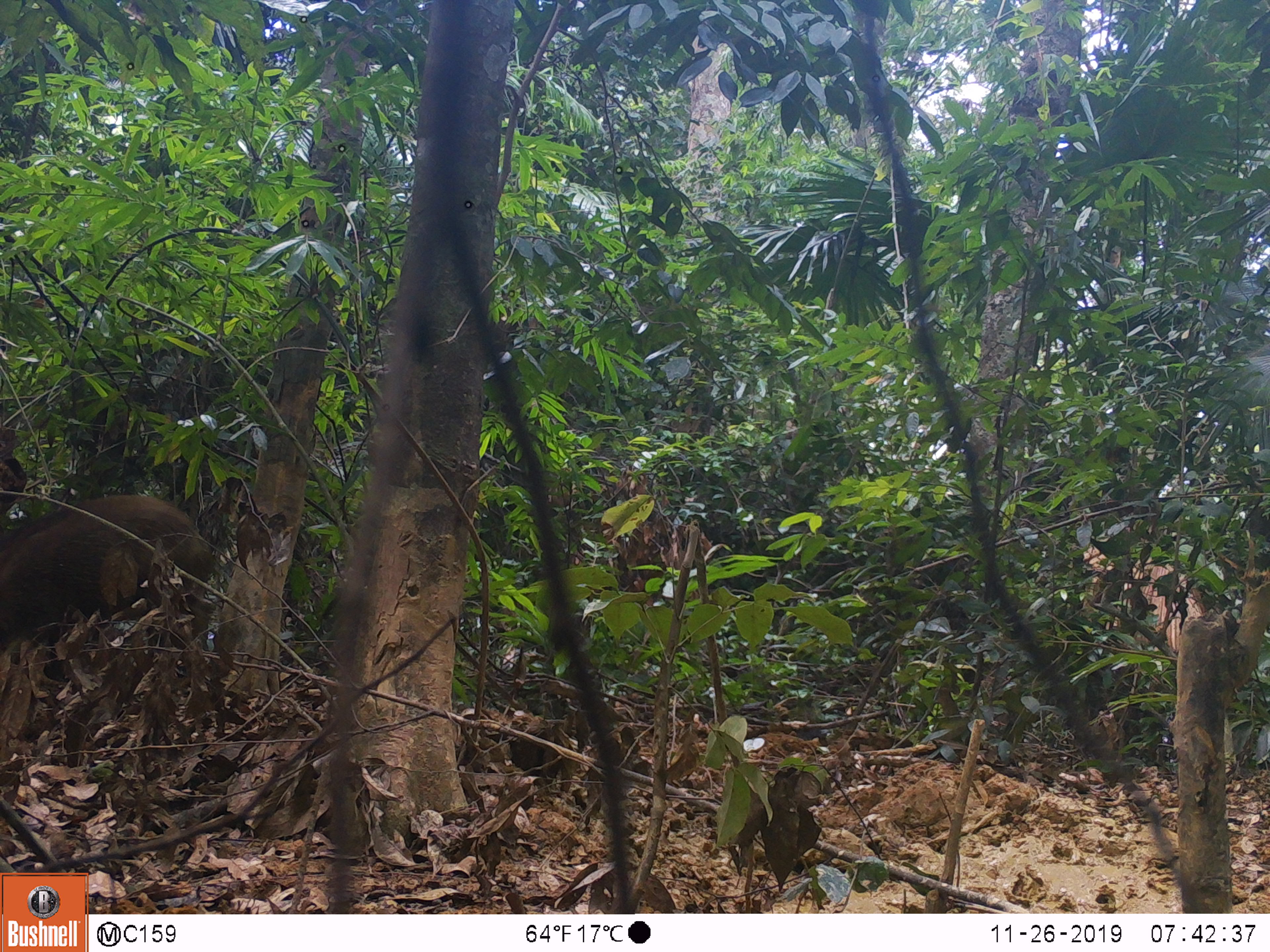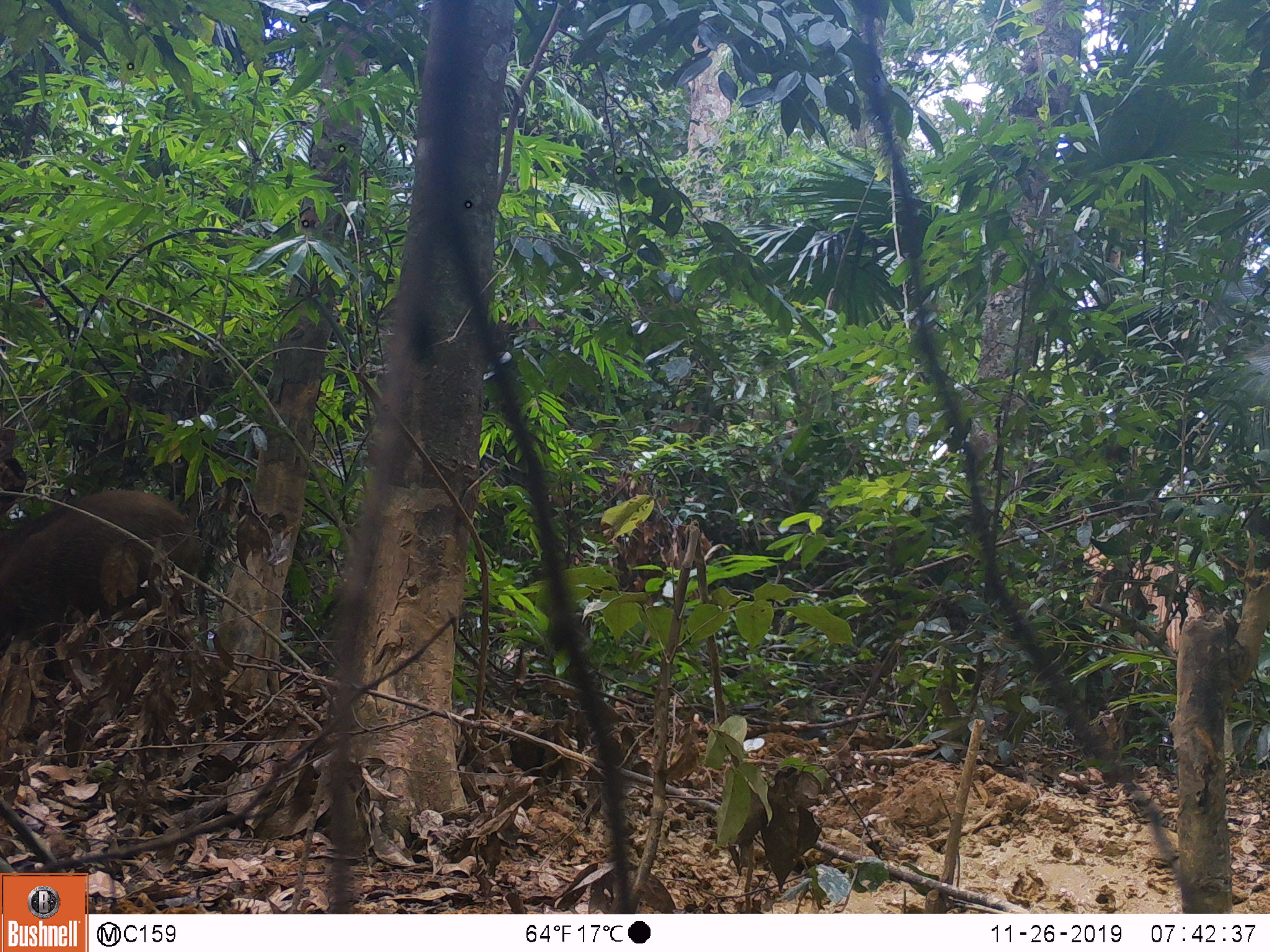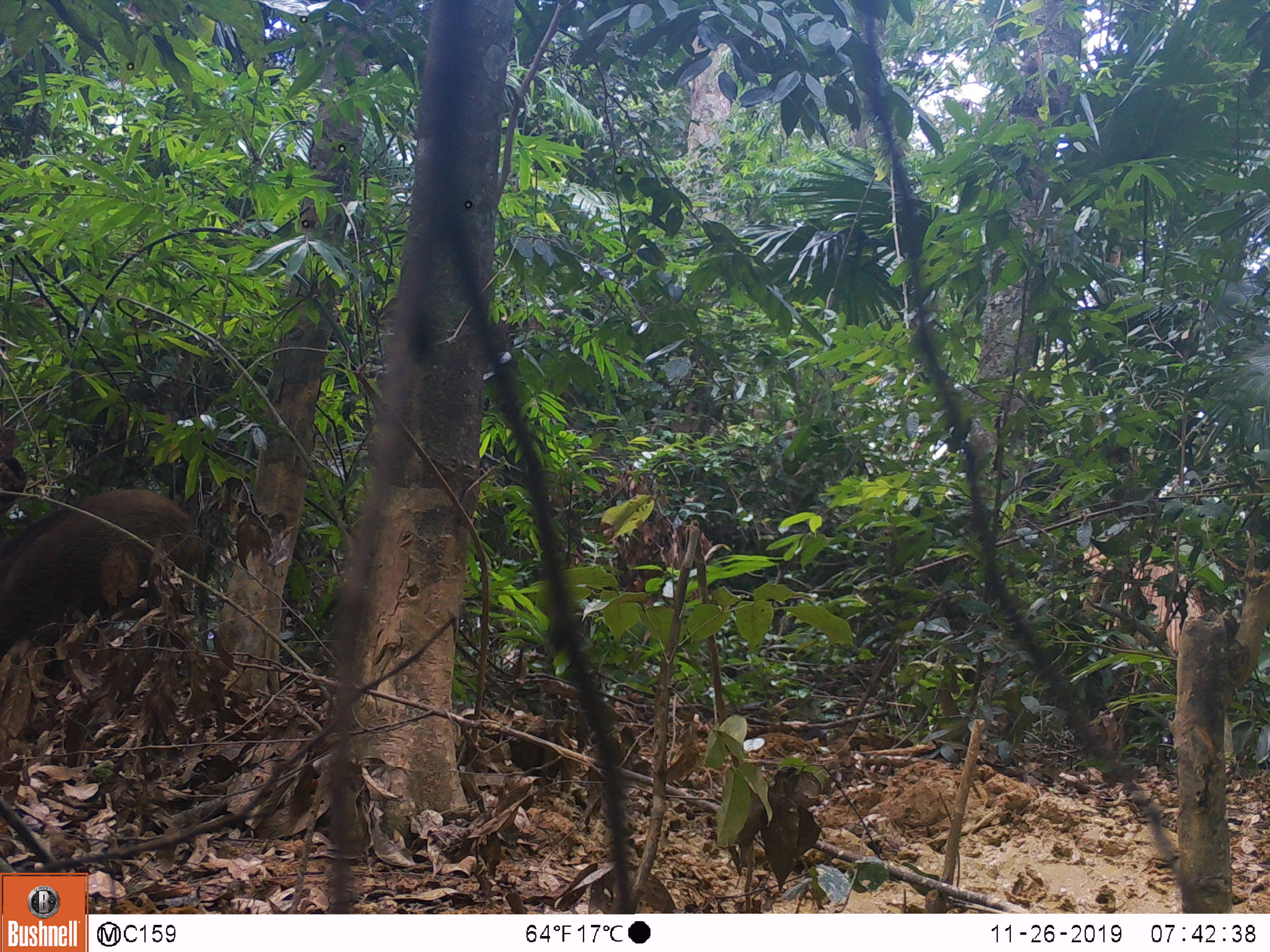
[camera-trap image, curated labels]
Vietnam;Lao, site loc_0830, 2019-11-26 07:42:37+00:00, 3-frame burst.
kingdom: Animalia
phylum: Chordata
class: Mammalia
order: Artiodactyla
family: Suidae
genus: Sus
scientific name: Sus scrofa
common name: eurasian wild pig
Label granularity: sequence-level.